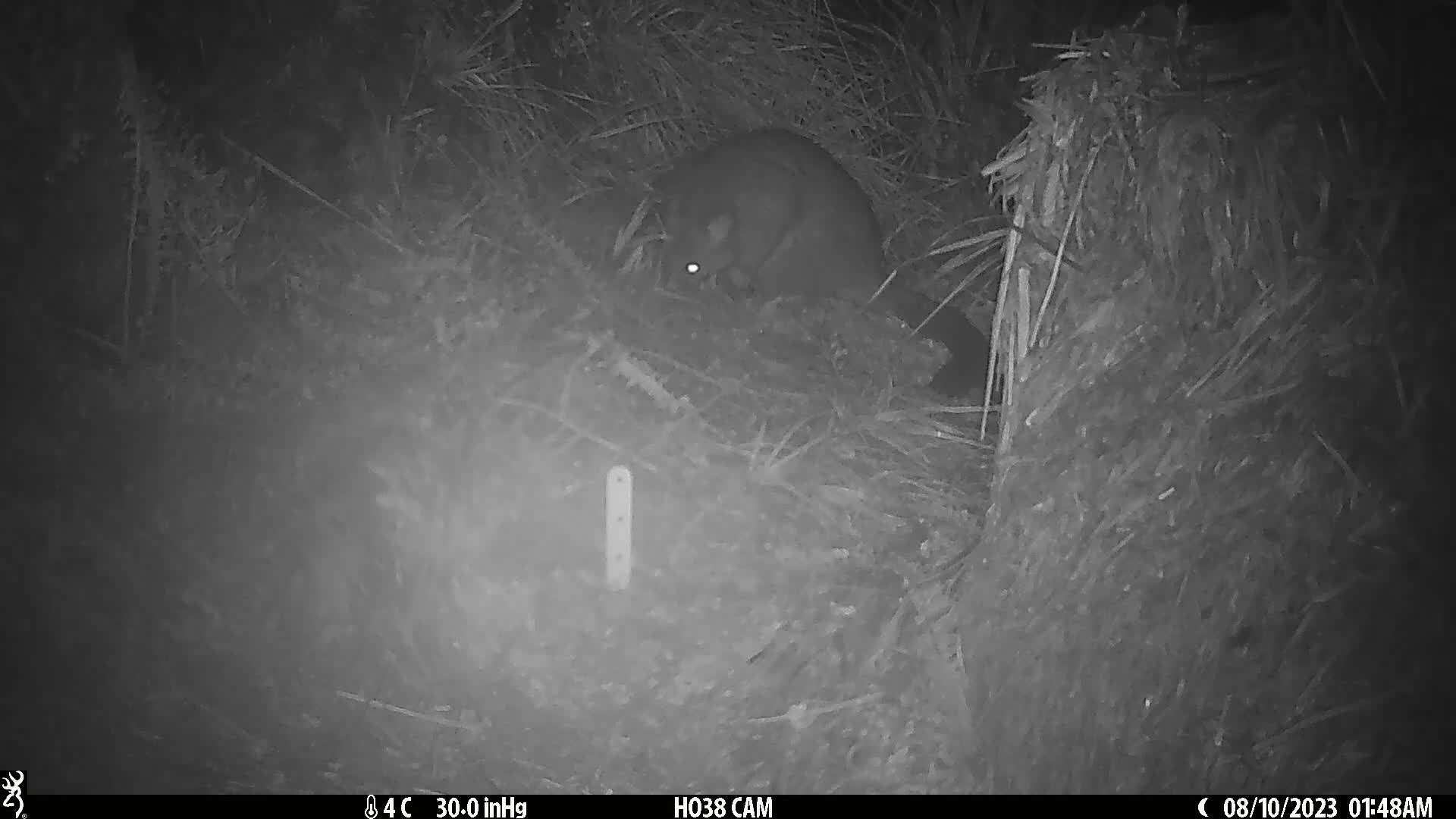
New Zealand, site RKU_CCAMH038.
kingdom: Animalia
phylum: Chordata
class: Mammalia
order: Diprotodontia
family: Phalangeridae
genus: Trichosurus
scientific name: Trichosurus vulpecula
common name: common brushtail possum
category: possum